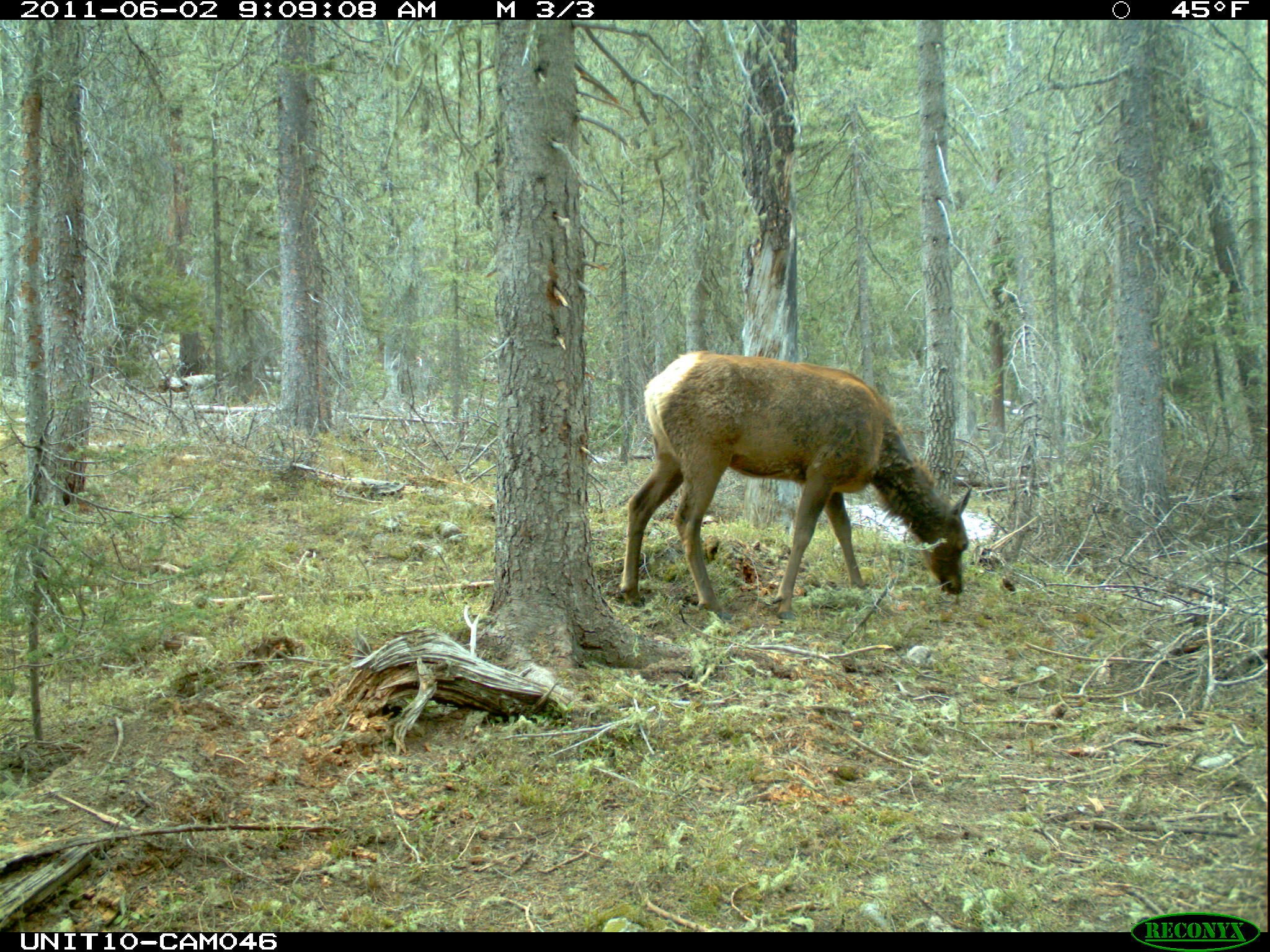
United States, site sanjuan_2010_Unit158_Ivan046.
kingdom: Animalia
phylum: Chordata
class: Mammalia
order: Artiodactyla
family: Cervidae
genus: Cervus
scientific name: Cervus elaphus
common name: red deer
Cervus elaphus (red deer).